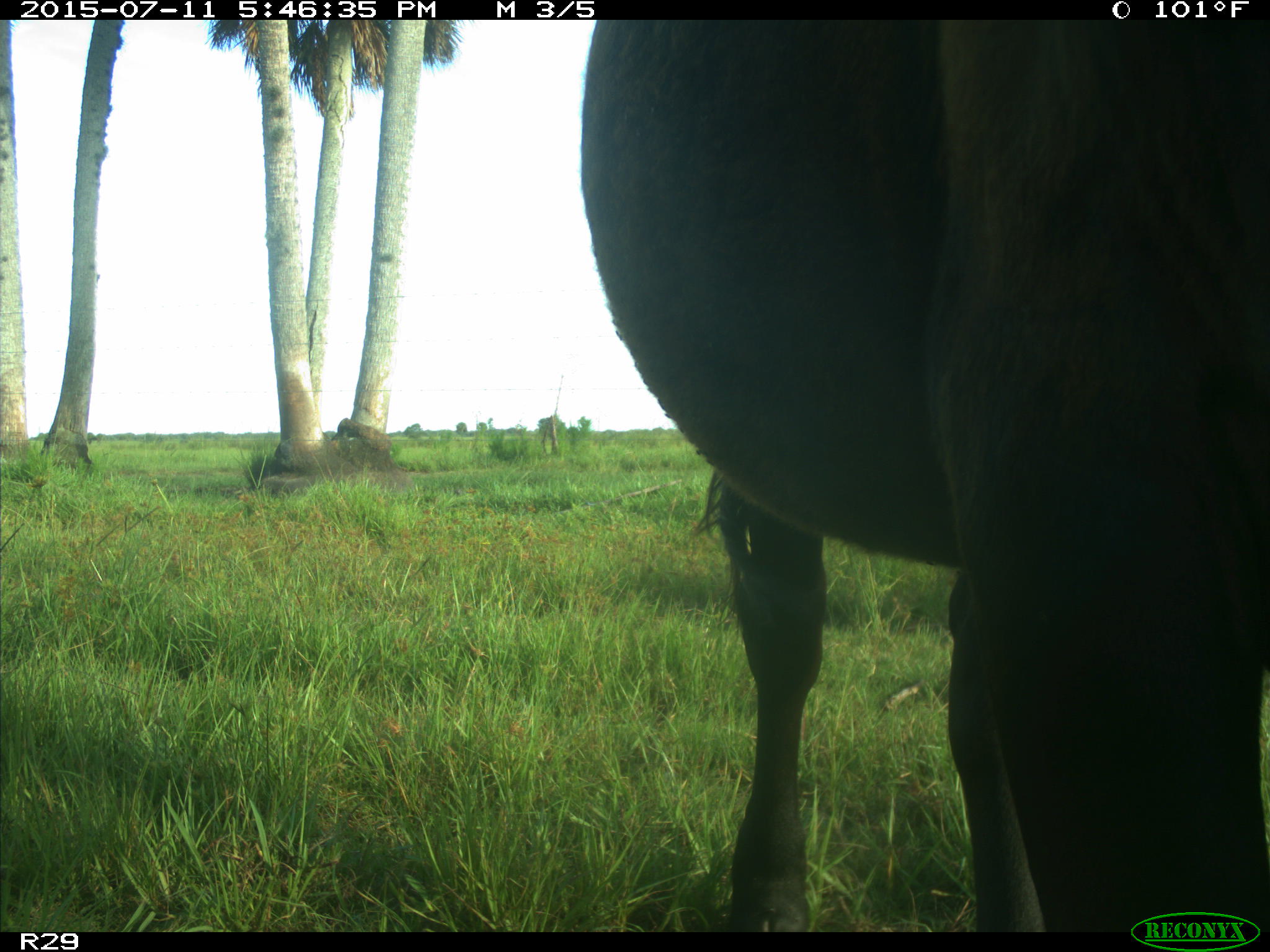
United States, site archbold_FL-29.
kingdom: Animalia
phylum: Chordata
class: Mammalia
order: Artiodactyla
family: Bovidae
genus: Bos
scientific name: Bos taurus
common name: domestic cow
Bos taurus (domestic cow).